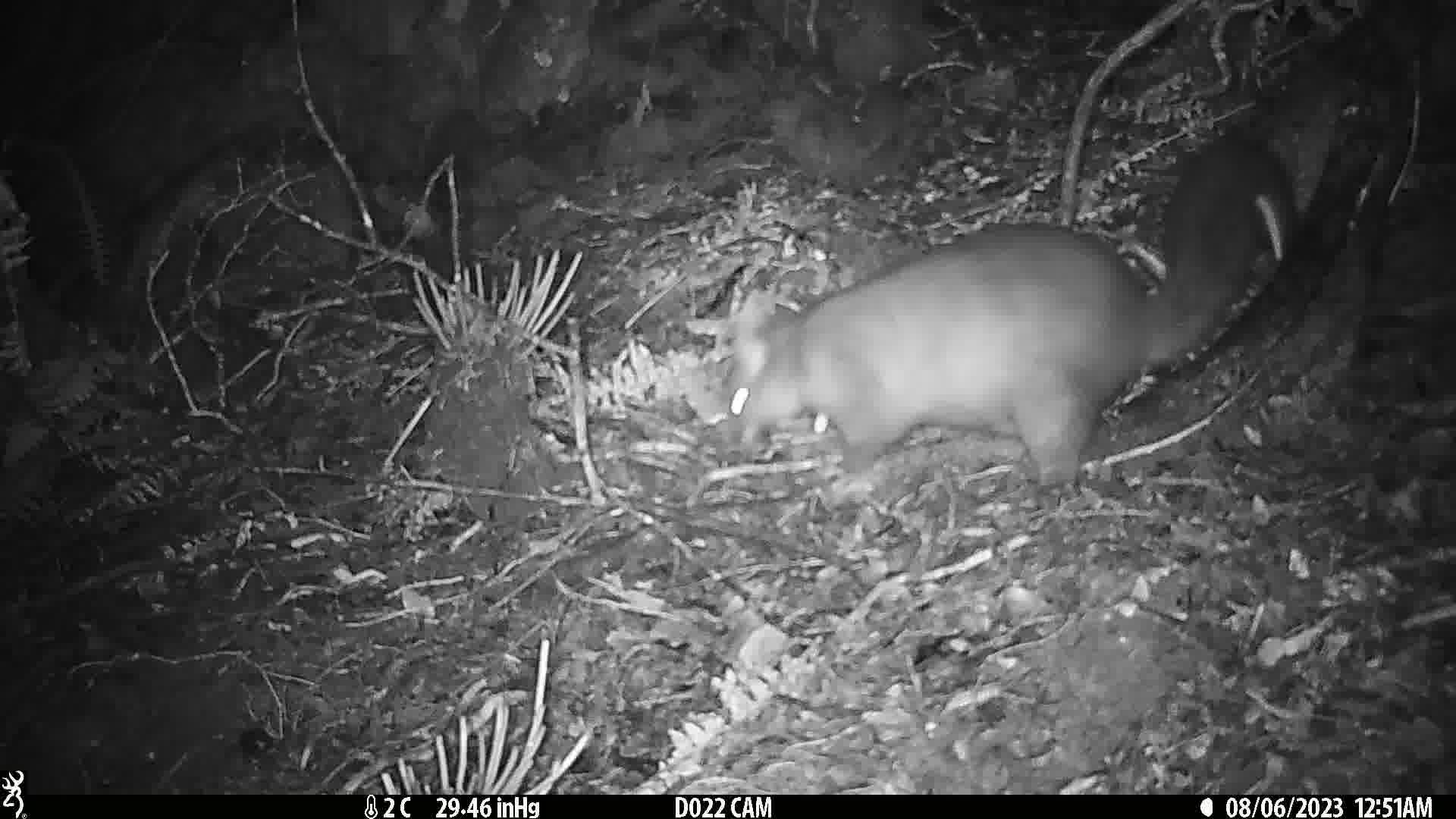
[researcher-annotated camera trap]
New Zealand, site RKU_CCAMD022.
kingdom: Animalia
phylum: Chordata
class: Mammalia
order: Diprotodontia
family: Phalangeridae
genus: Trichosurus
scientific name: Trichosurus vulpecula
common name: common brushtail possum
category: possum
Possum (common brushtail possum) (Trichosurus vulpecula).